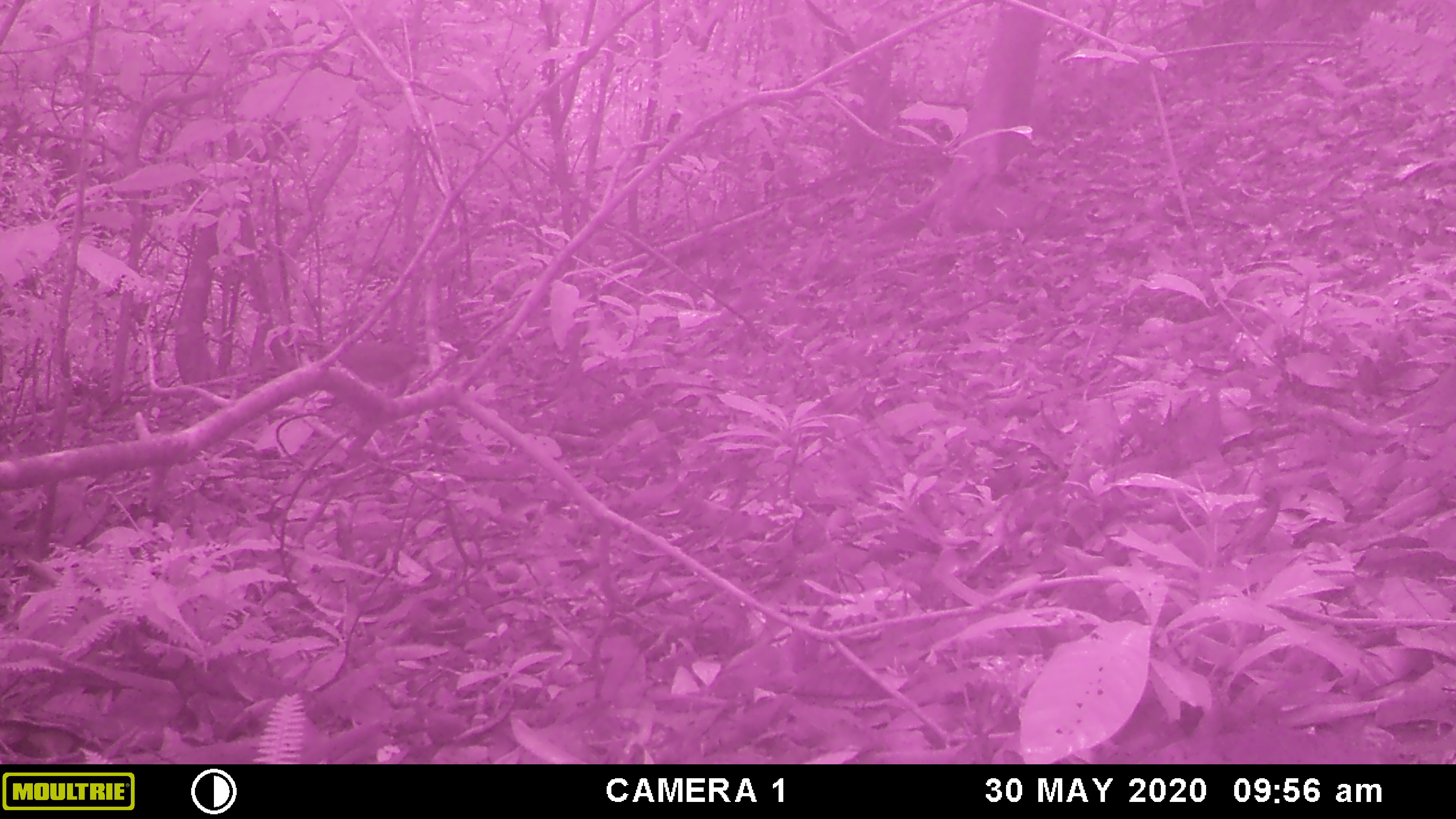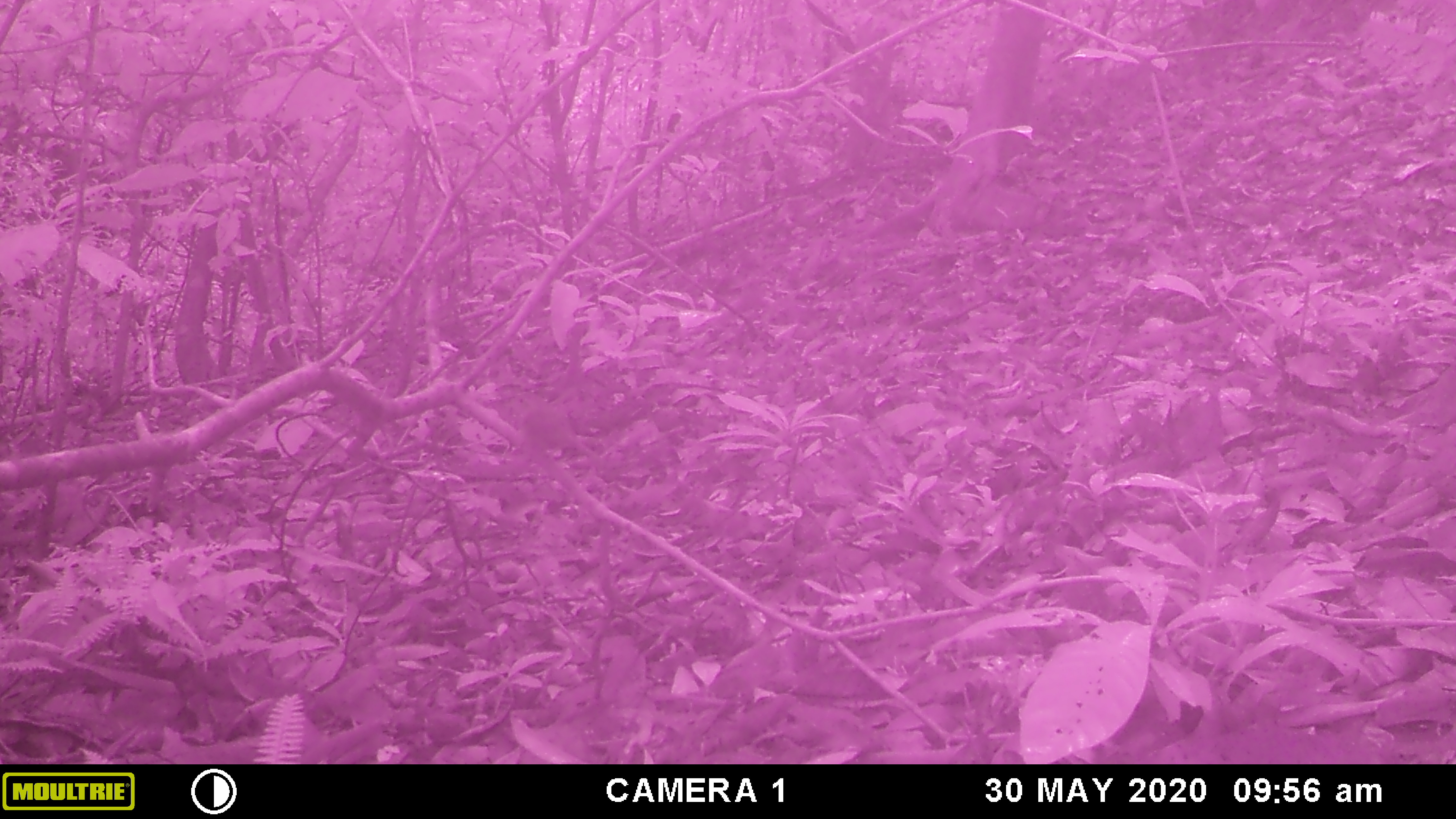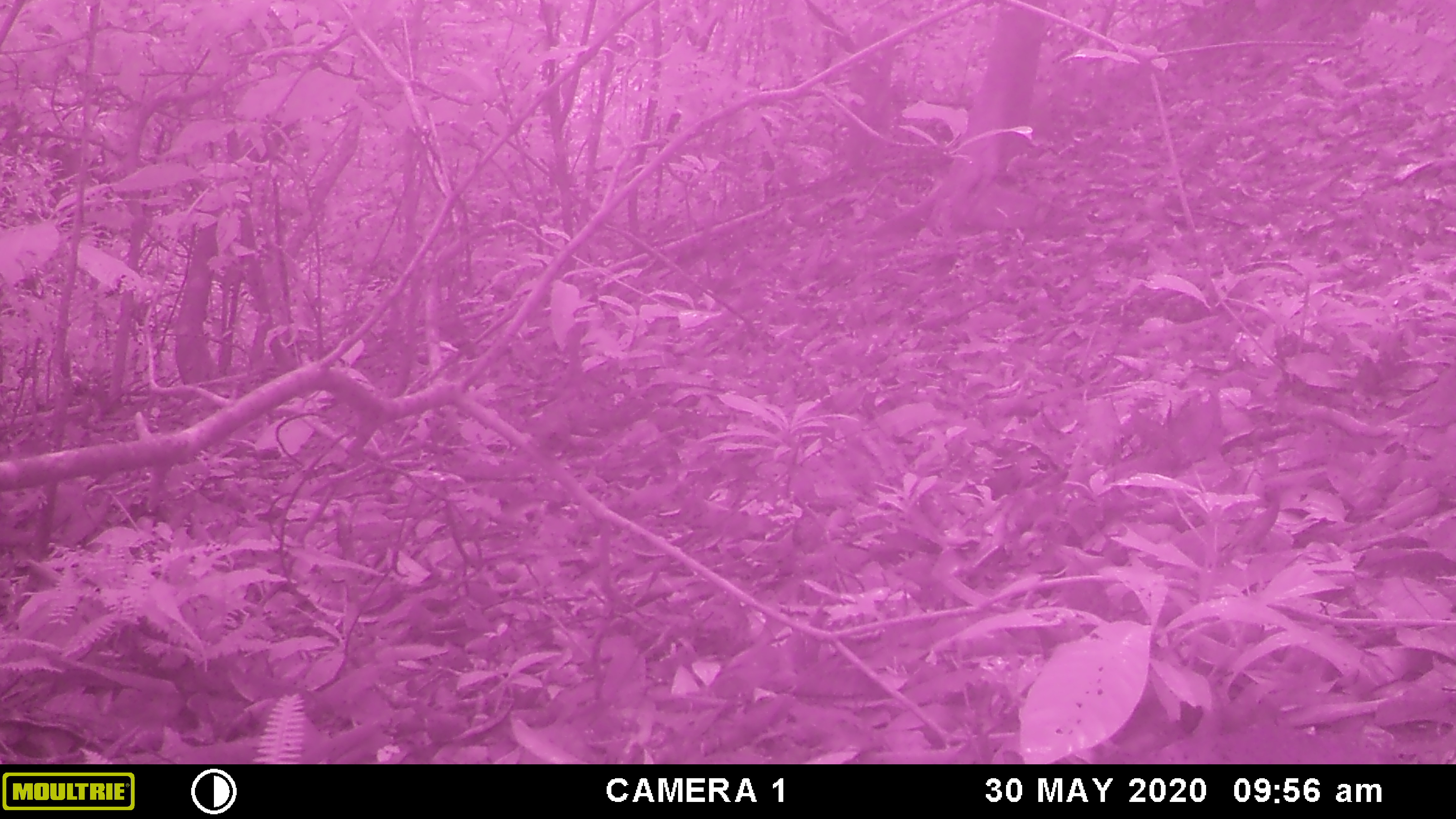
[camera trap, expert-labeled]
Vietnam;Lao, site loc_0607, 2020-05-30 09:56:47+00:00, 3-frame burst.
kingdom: Animalia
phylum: Chordata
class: Aves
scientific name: Aves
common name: bird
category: unidentified bird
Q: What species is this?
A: Unidentified bird (bird) (Aves).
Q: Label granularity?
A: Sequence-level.